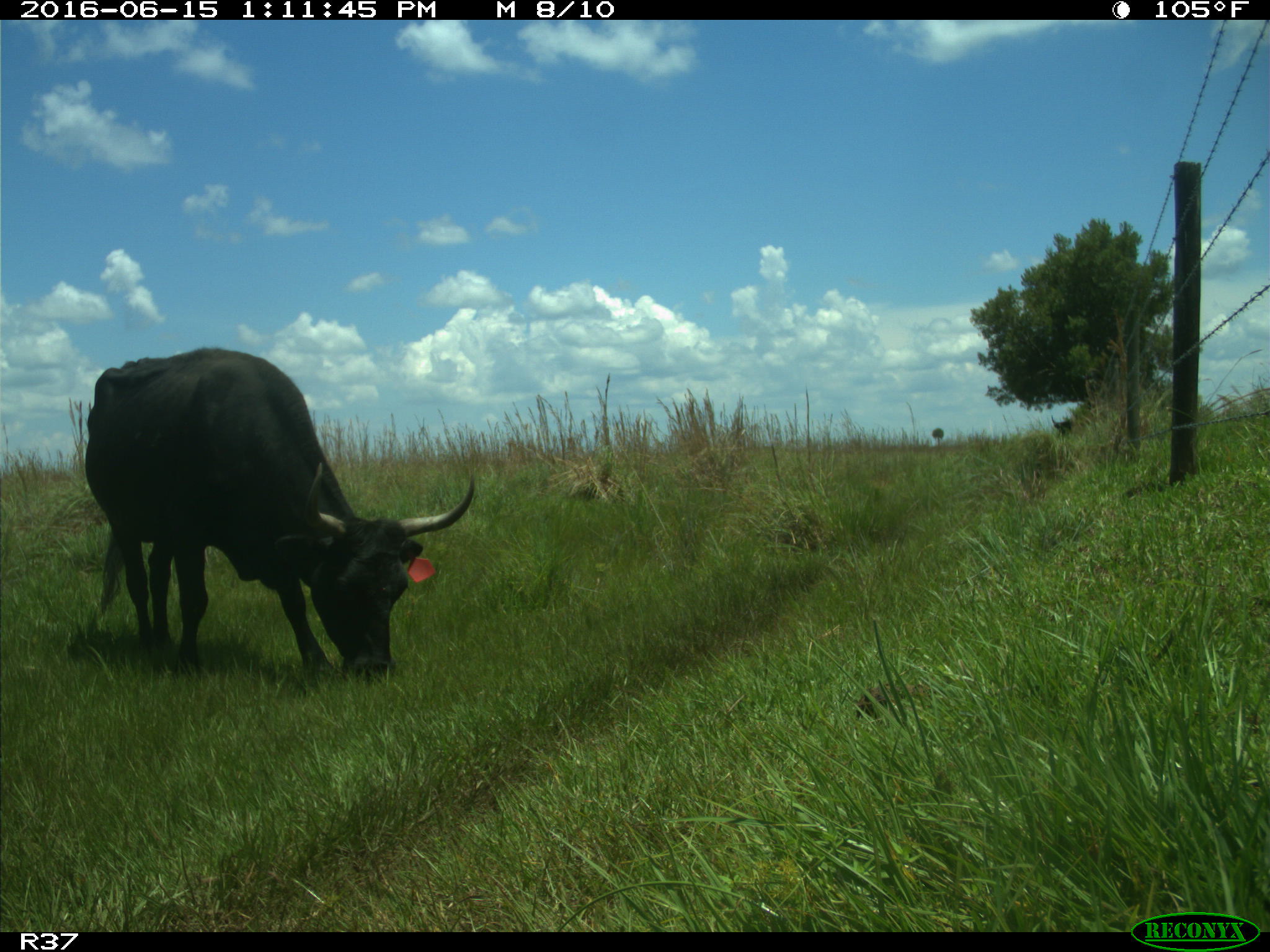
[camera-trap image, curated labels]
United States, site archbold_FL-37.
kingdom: Animalia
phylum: Chordata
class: Mammalia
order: Artiodactyla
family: Bovidae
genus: Bos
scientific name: Bos taurus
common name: domestic cow